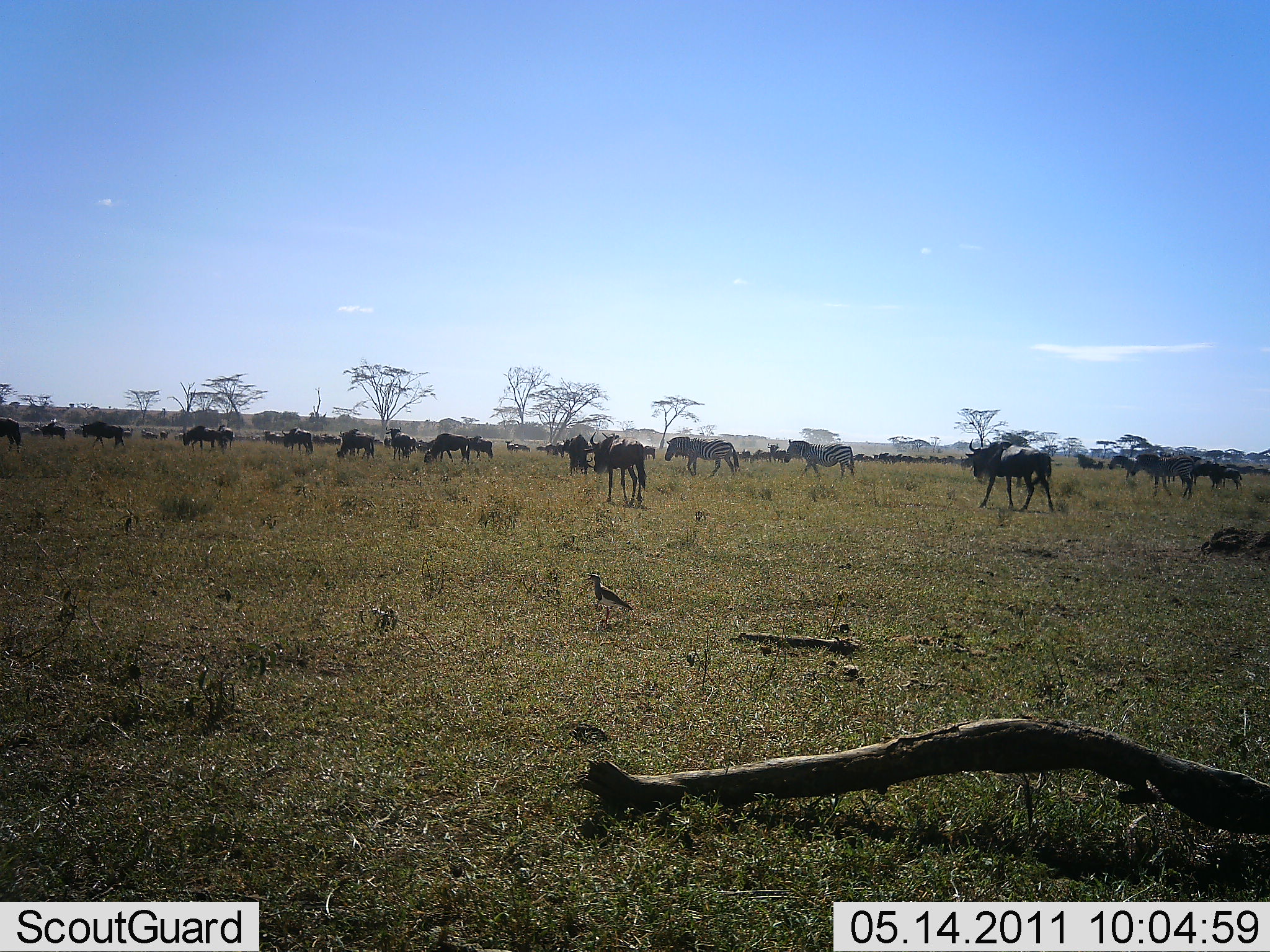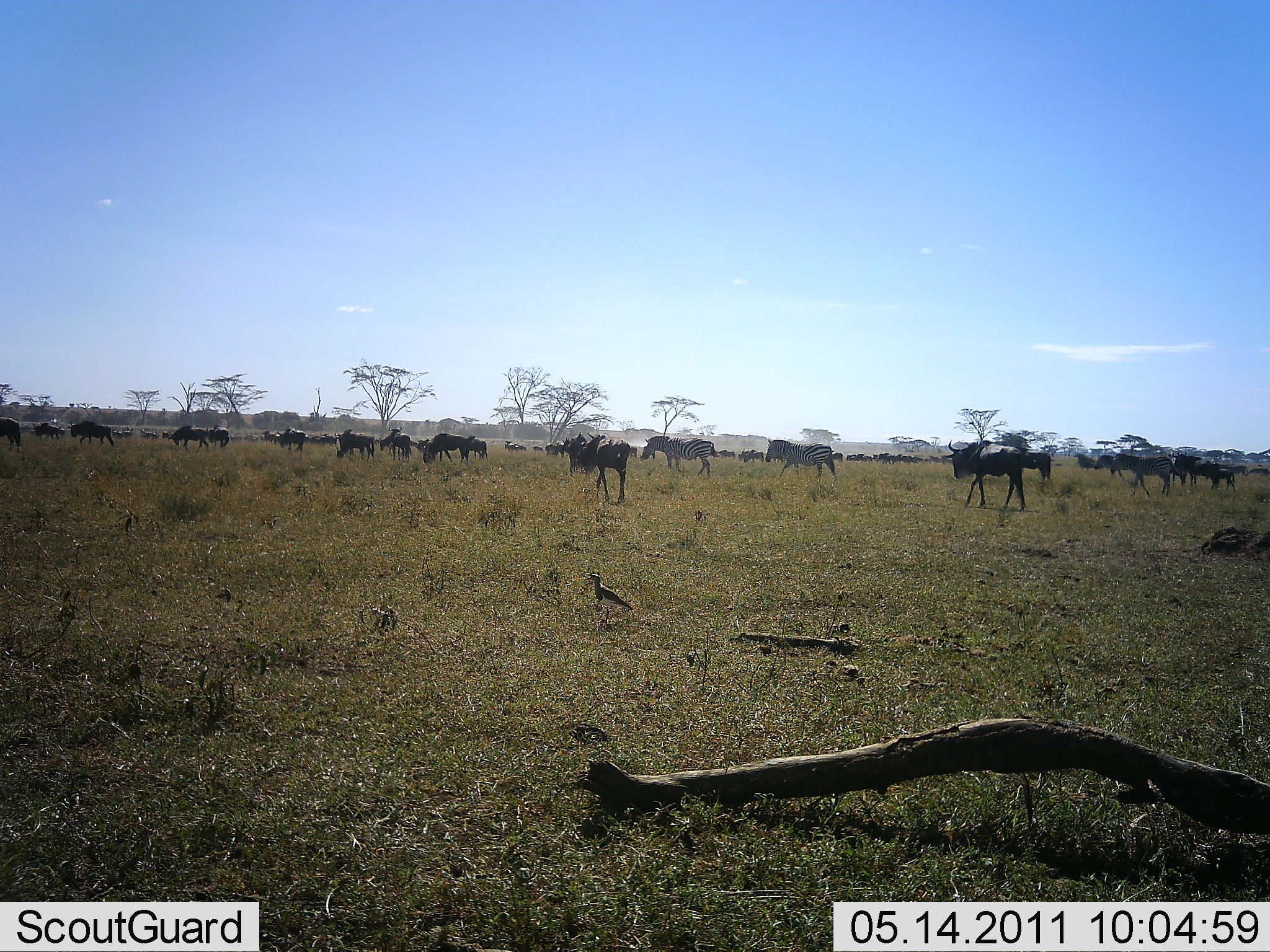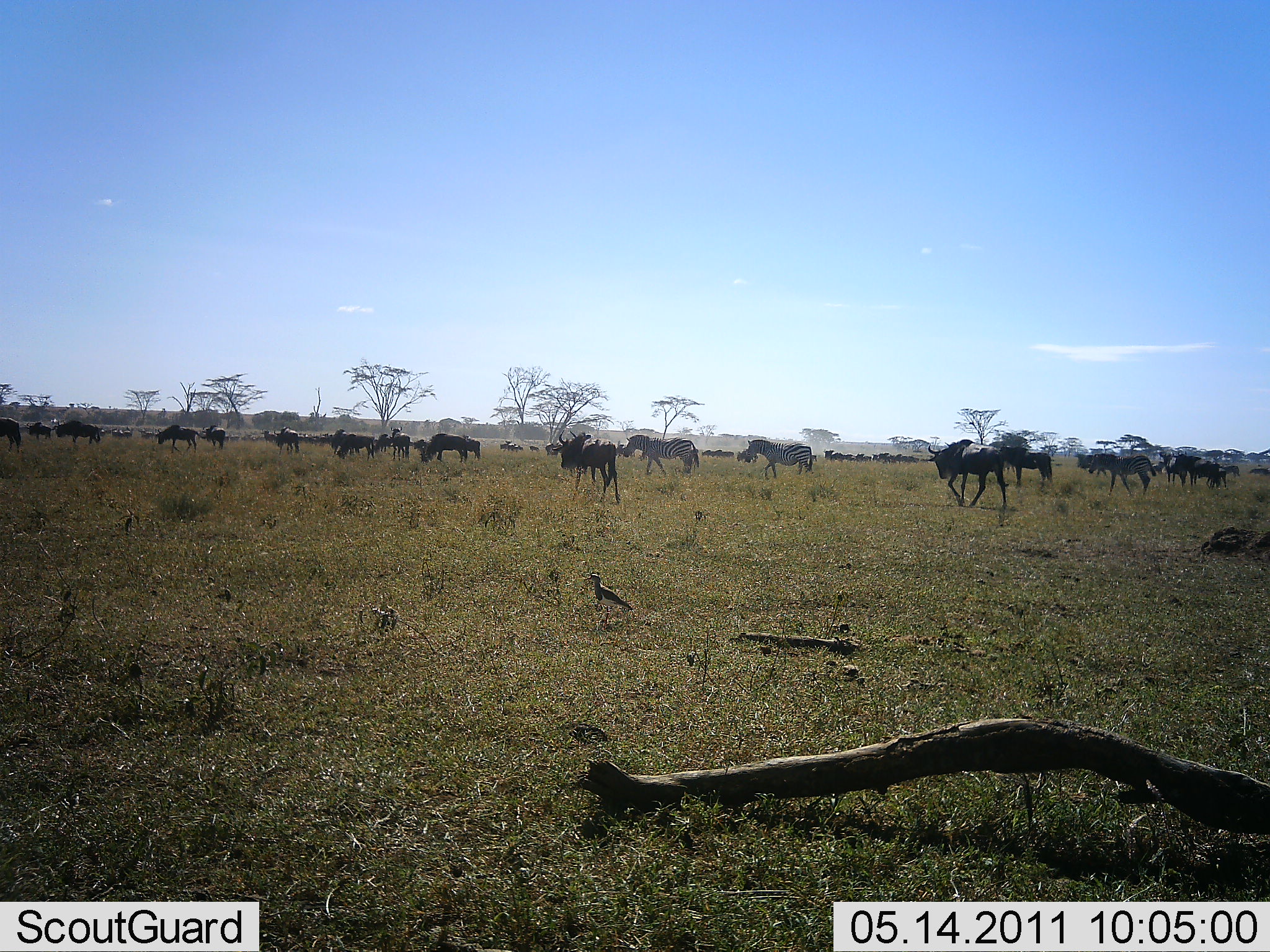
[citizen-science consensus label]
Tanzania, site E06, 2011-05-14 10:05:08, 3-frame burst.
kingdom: Animalia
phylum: Chordata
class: Mammalia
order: Artiodactyla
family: Bovidae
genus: Connochaetes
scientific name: Connochaetes taurinus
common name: blue wildebeest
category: wildebeest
Wildebeest (blue wildebeest) (Connochaetes taurinus), count 51+. Behavior (volunteer vote fractions): standing 22%, resting 6%, moving 94%, interacting 0%. Young present (vote fraction): 0%. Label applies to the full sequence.